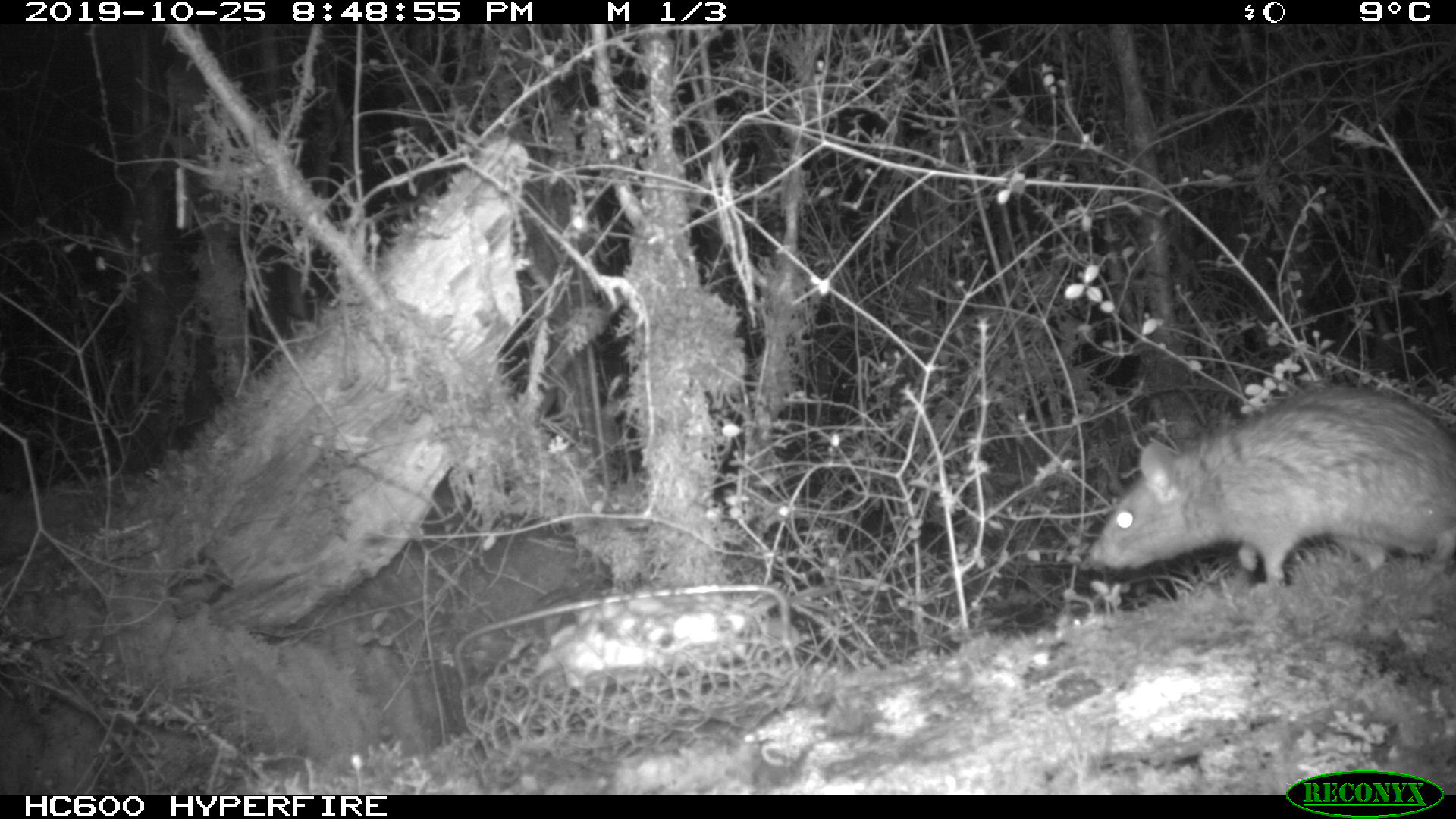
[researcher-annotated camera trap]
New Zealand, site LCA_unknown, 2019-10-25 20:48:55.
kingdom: Animalia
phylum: Chordata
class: Mammalia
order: Rodentia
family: Muridae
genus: Rattus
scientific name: Rattus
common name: rat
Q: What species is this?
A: Rat (Rattus).